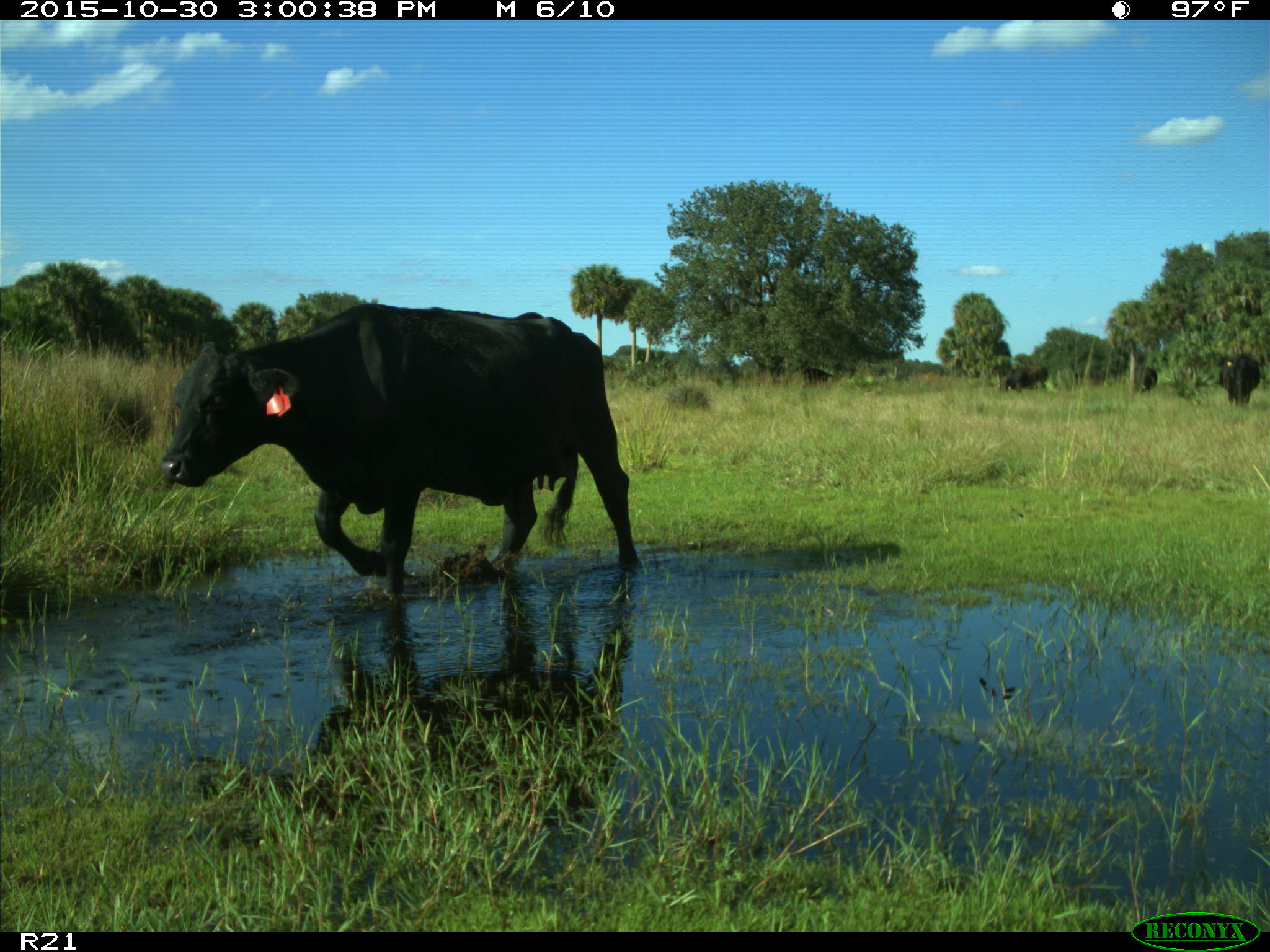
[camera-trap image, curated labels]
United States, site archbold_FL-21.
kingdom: Animalia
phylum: Chordata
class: Mammalia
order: Artiodactyla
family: Bovidae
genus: Bos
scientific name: Bos taurus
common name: domestic cow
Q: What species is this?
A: Bos taurus (domestic cow).